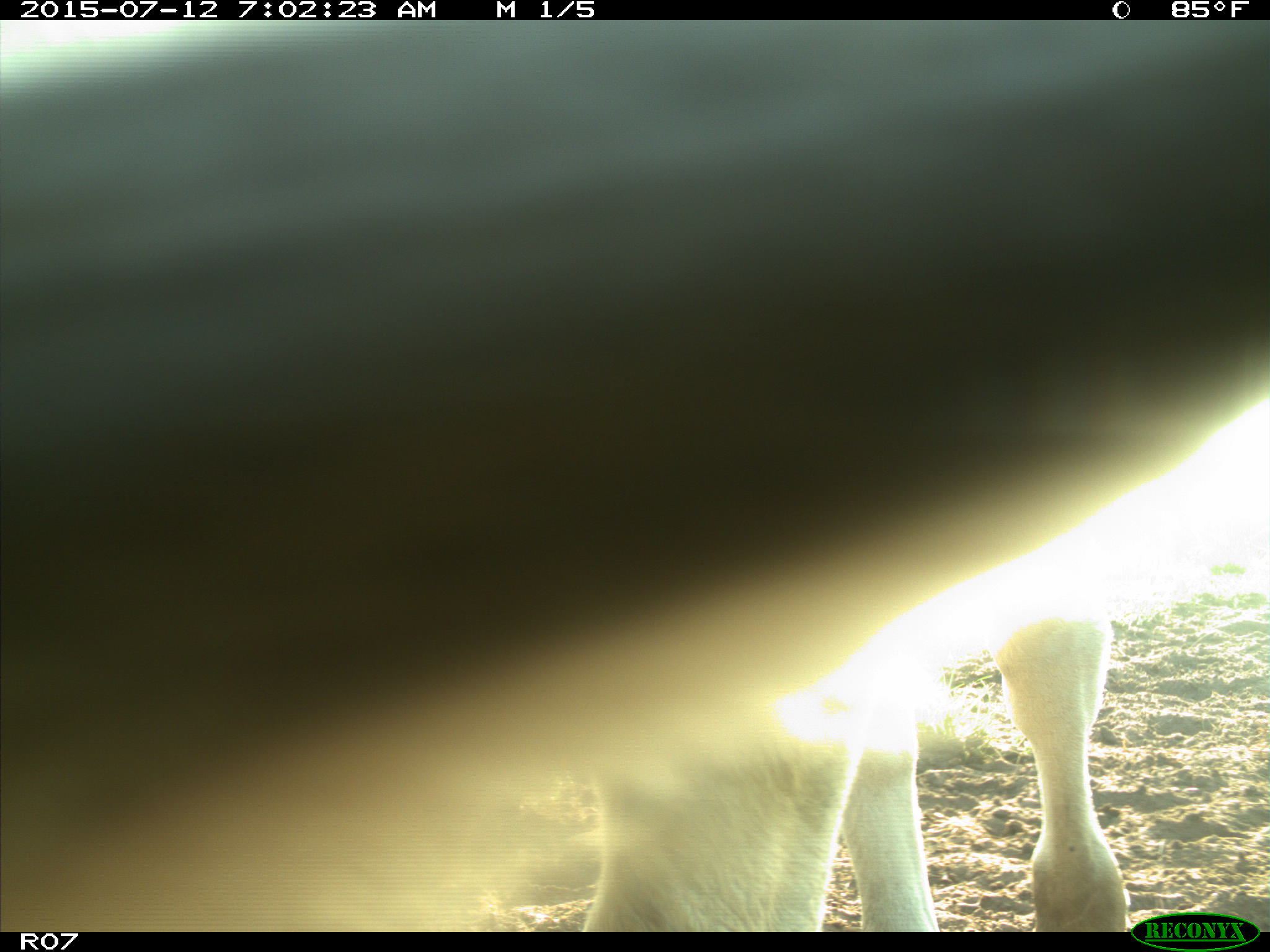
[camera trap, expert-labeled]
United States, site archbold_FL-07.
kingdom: Animalia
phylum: Chordata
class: Mammalia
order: Artiodactyla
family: Bovidae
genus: Bos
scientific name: Bos taurus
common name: domestic cow